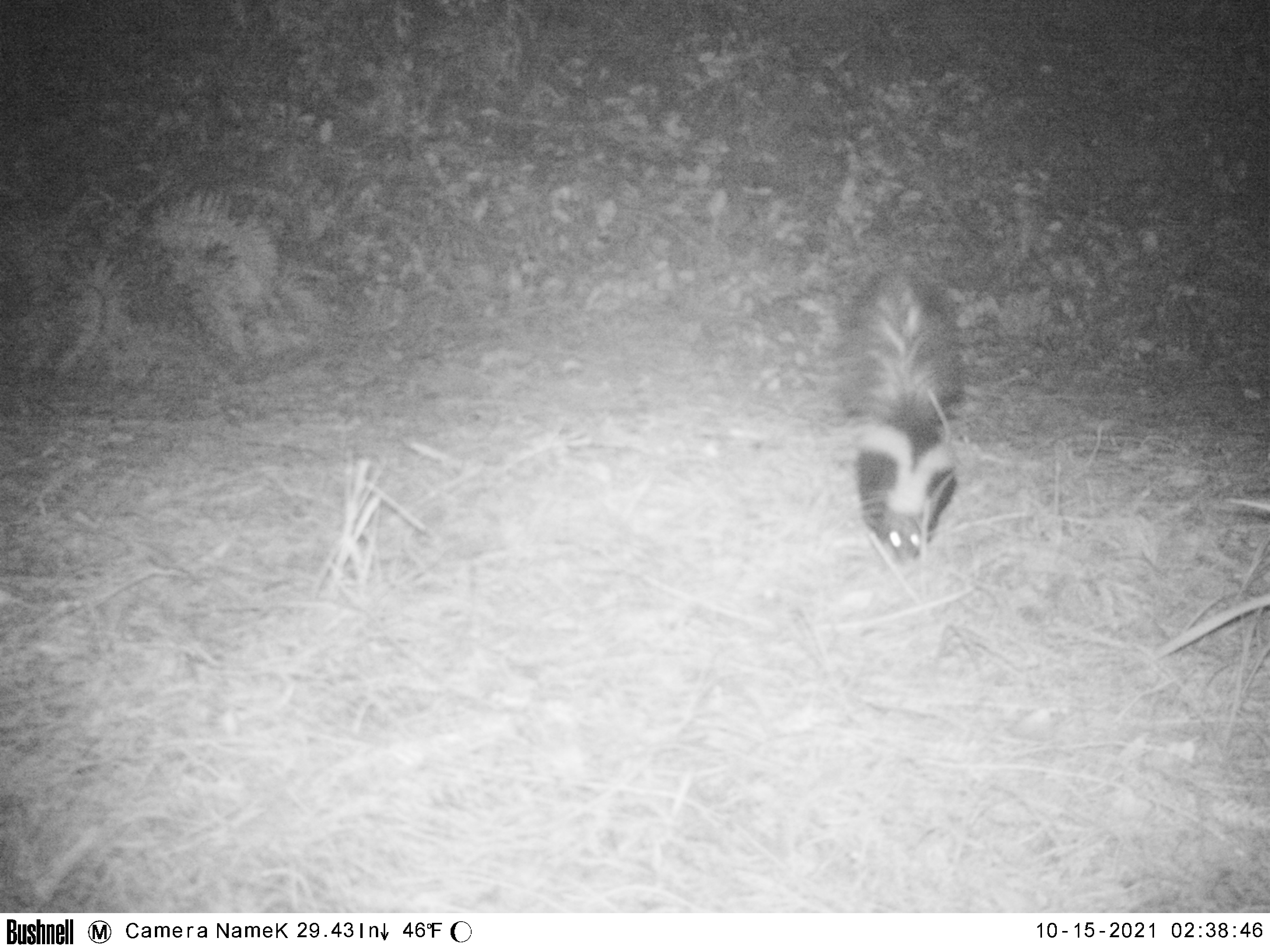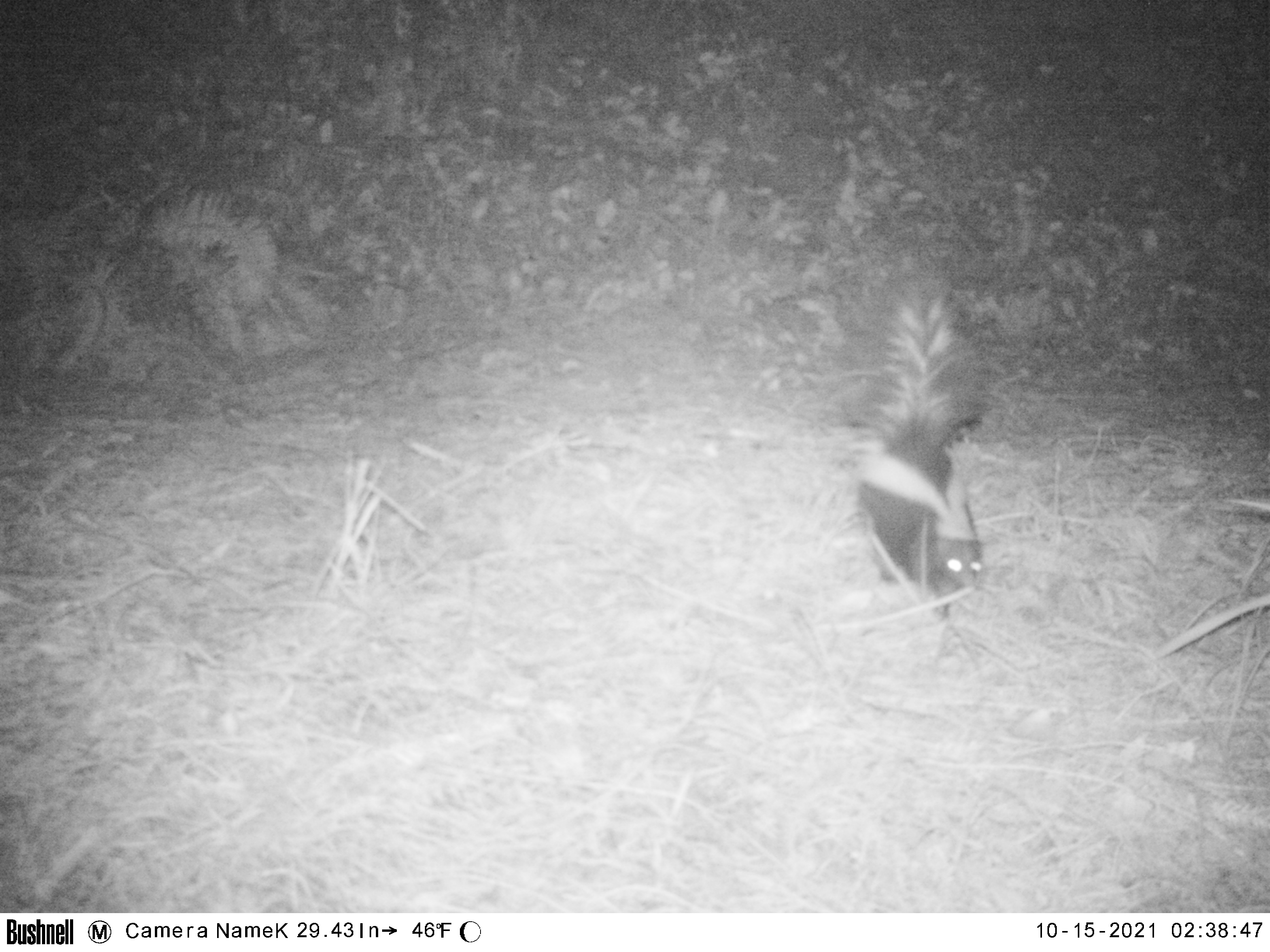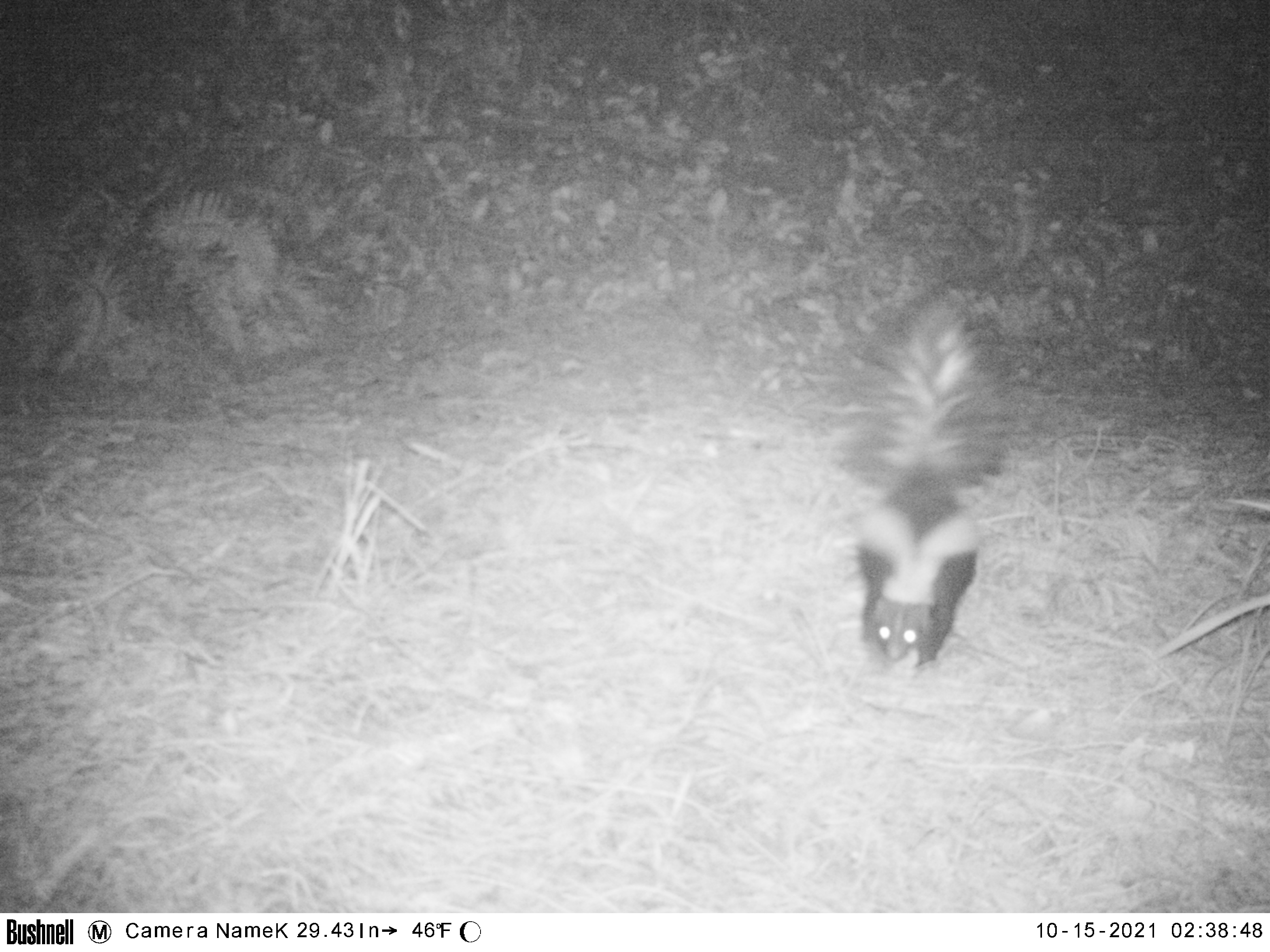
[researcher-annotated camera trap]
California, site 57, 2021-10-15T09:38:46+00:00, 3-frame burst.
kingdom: Animalia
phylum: Chordata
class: Mammalia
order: Carnivora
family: Mephitidae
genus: Mephitis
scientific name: Mephitis mephitis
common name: striped skunk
Striped skunk (Mephitis mephitis).